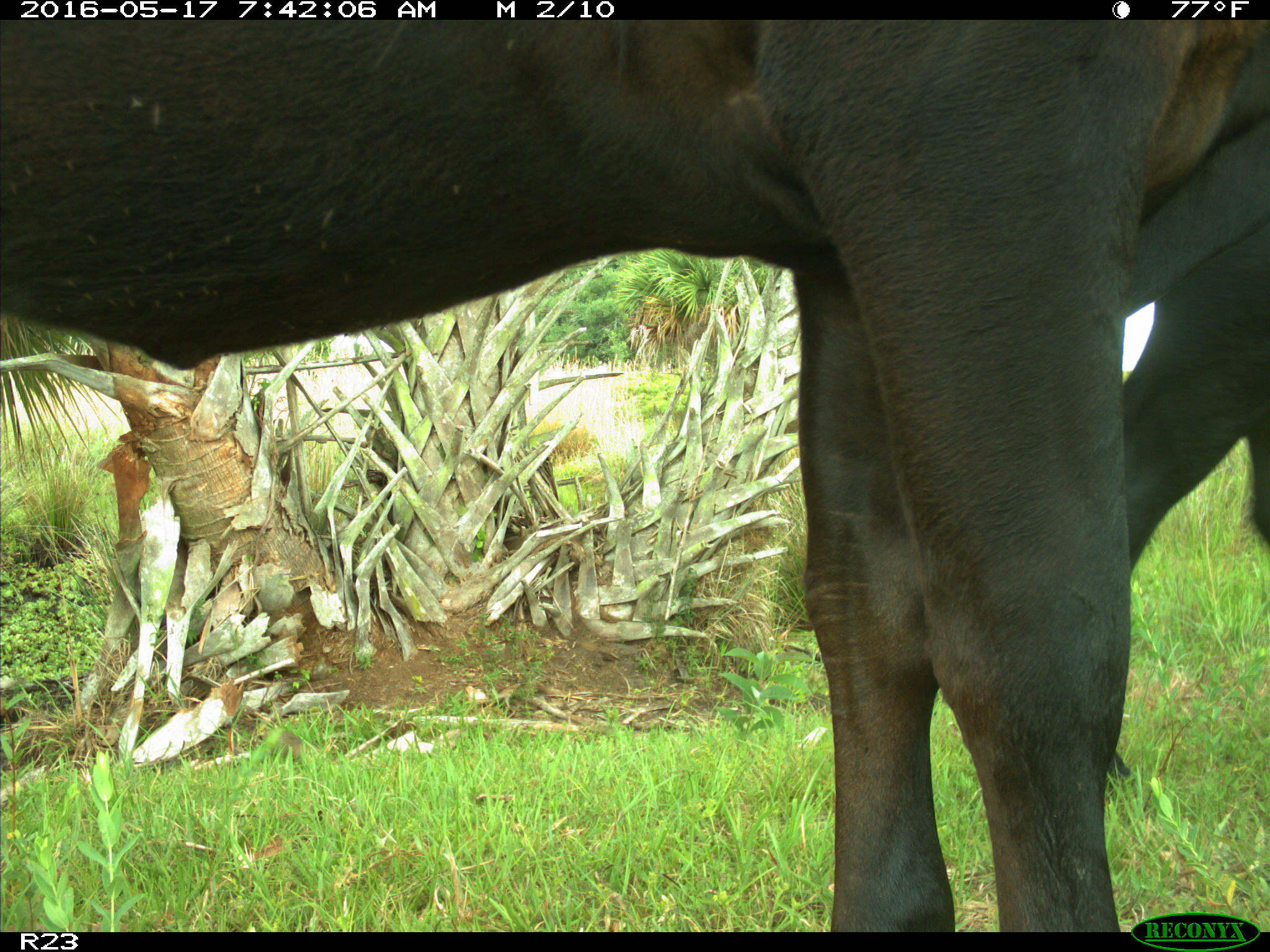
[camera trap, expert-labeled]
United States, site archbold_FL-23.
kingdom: Animalia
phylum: Chordata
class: Mammalia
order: Artiodactyla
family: Bovidae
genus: Bos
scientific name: Bos taurus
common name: domestic cow